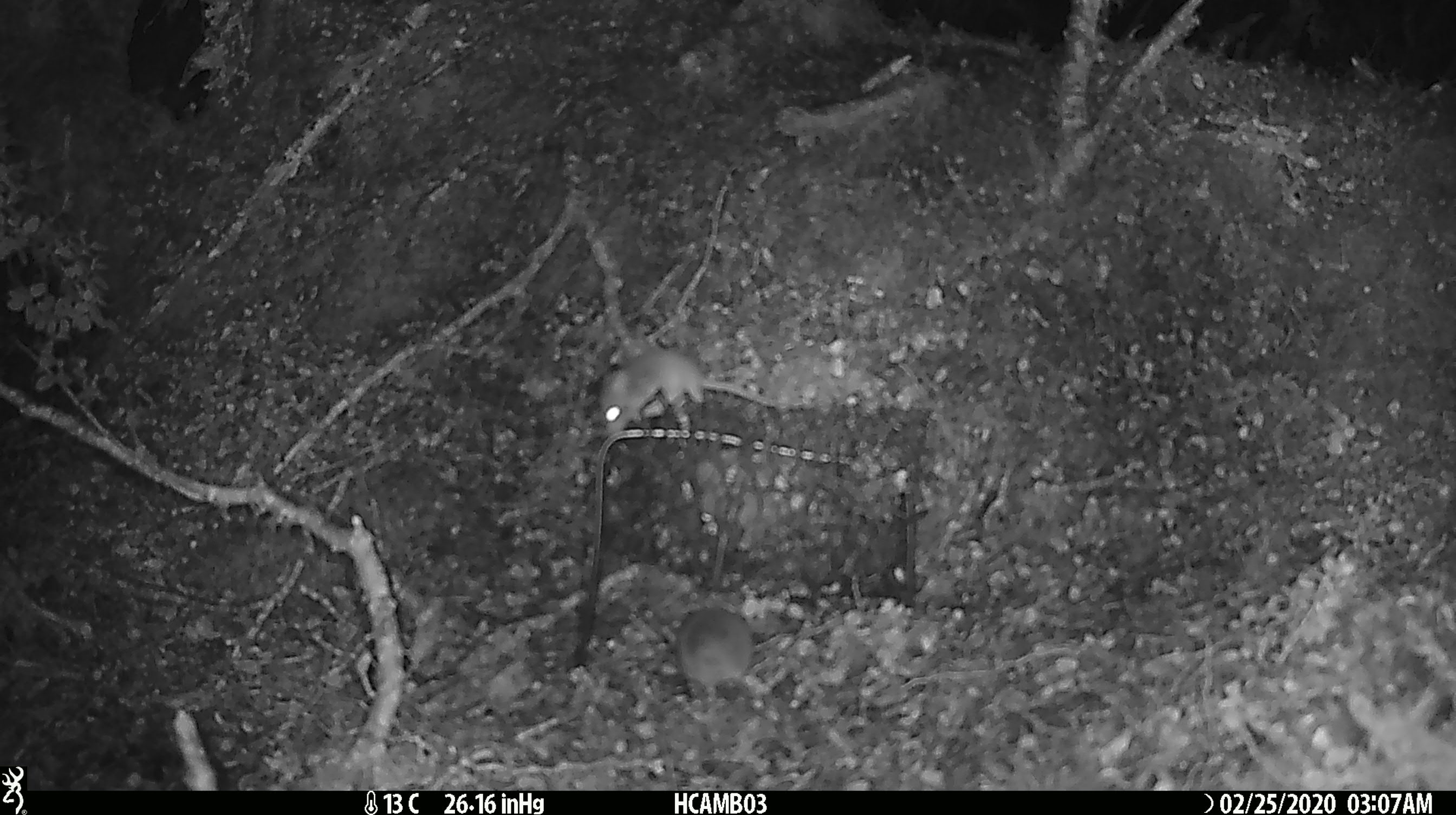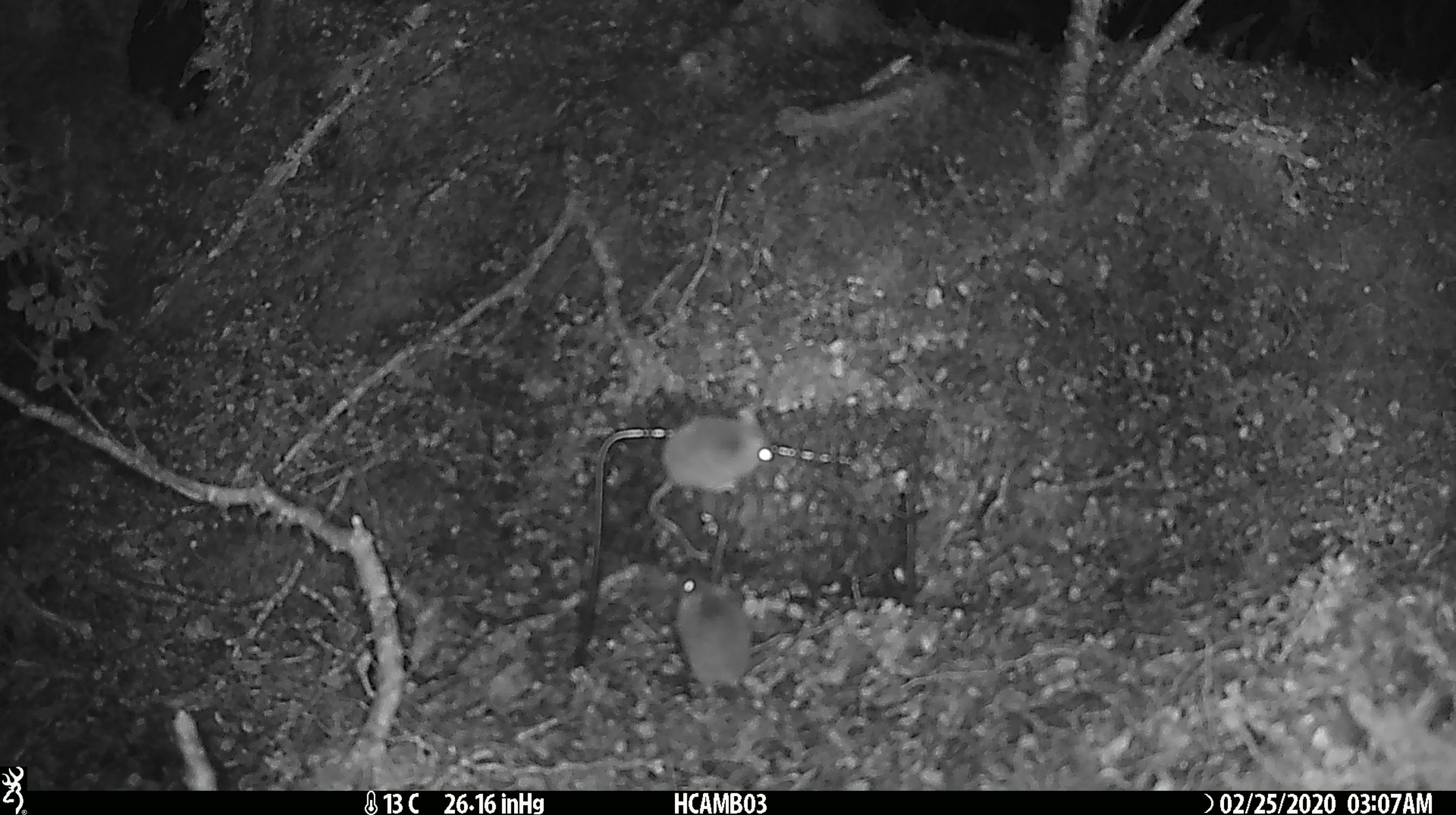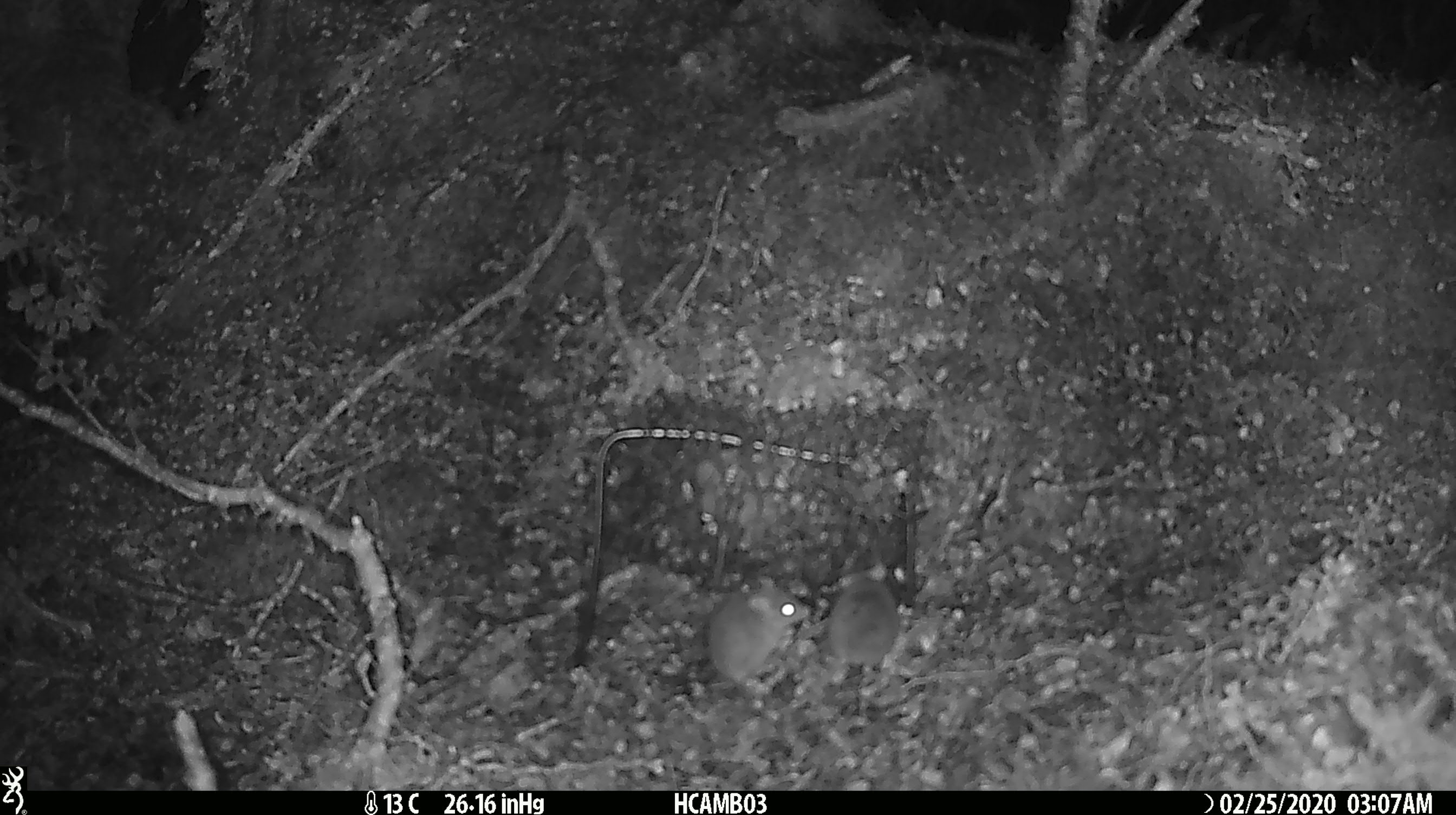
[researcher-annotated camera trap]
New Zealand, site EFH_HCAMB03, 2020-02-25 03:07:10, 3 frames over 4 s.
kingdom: Animalia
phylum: Chordata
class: Mammalia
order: Rodentia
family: Muridae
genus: Mus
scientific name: Mus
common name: mouse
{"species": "mouse (Mus)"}